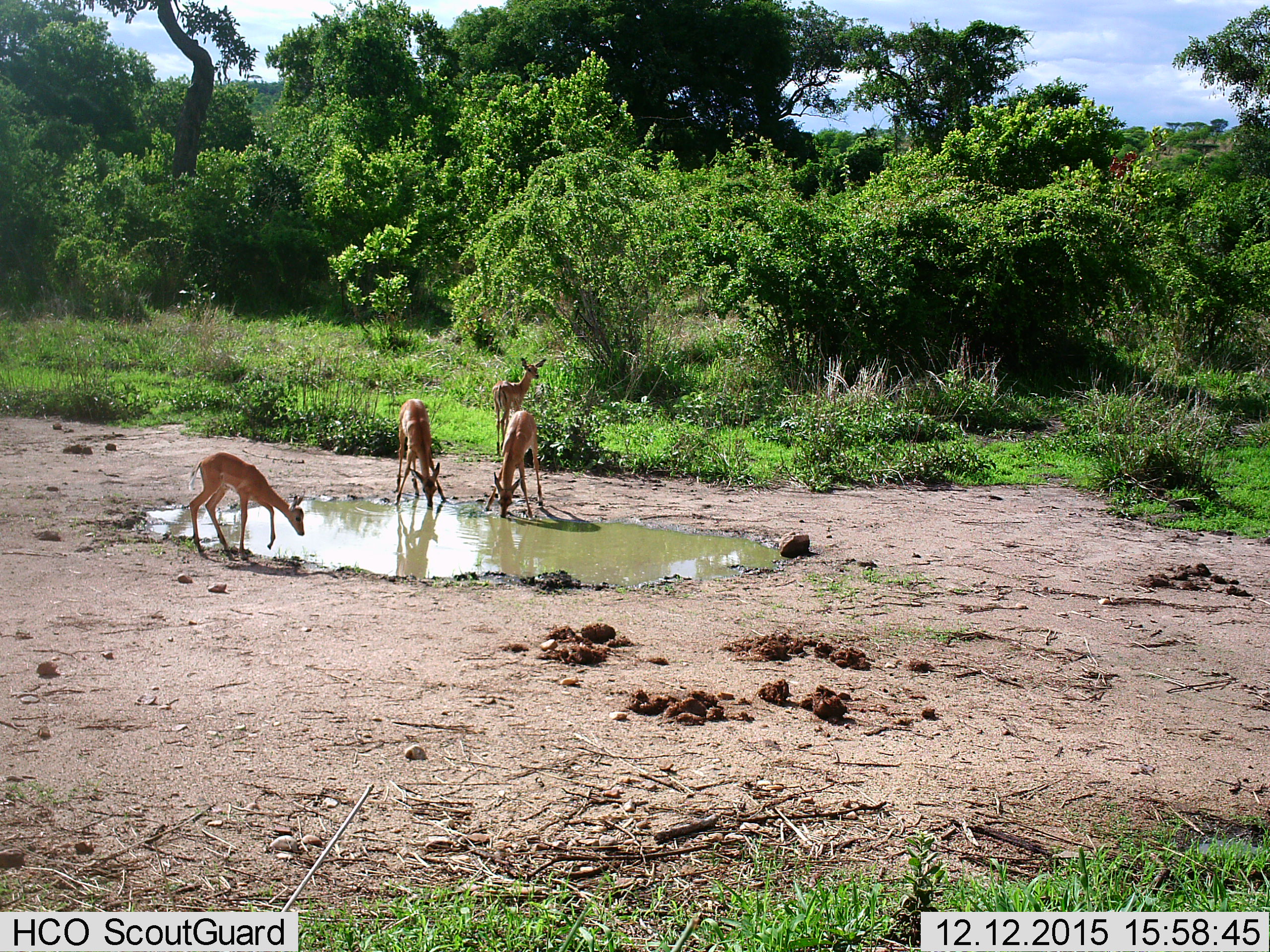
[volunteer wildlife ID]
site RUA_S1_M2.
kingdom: Animalia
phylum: Chordata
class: Mammalia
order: Artiodactyla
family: Bovidae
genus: Aepyceros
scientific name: Aepyceros melampus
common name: impala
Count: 4.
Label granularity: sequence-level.